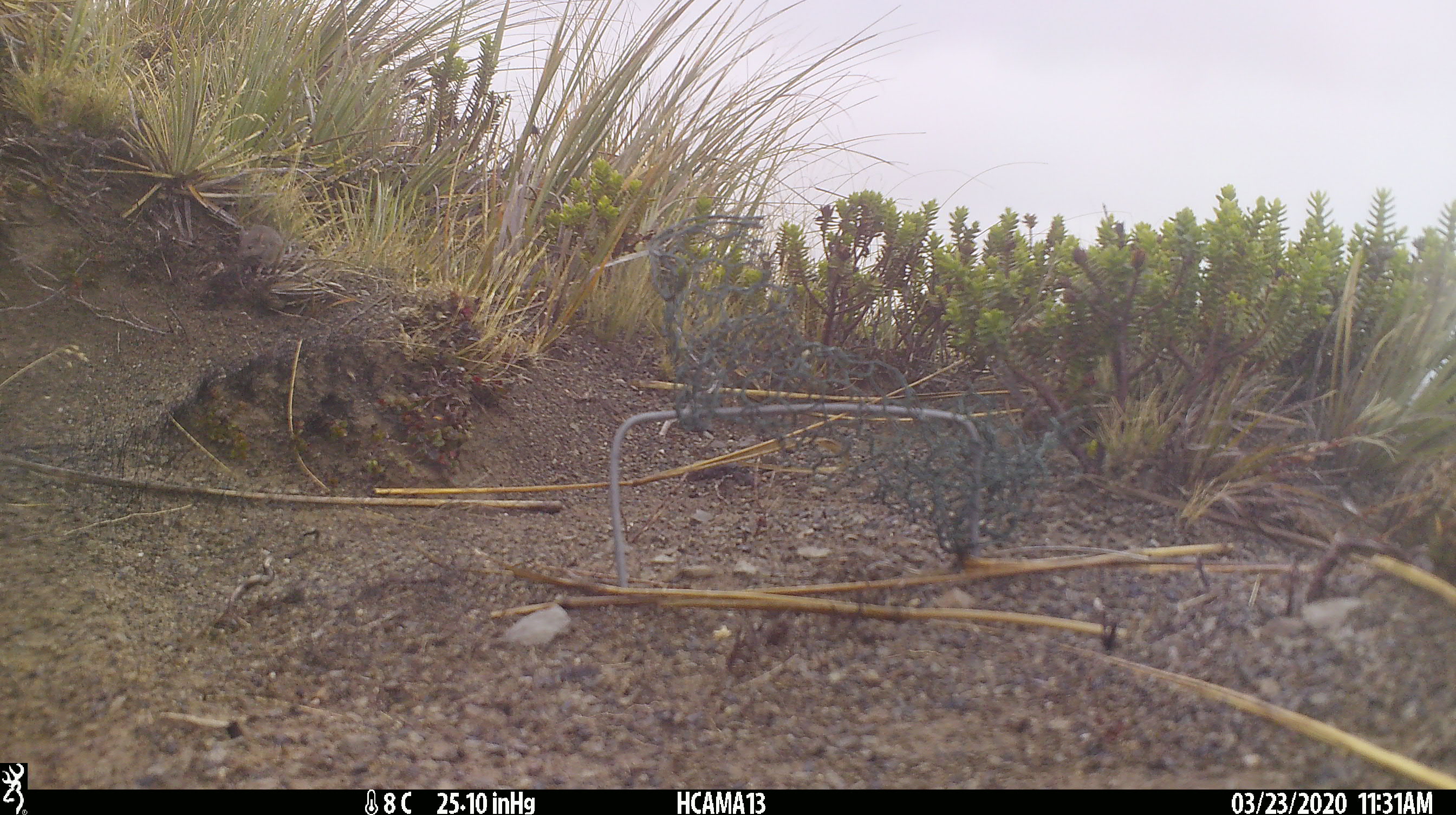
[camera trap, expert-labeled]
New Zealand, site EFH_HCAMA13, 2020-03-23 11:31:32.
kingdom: Animalia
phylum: Chordata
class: Mammalia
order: Rodentia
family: Muridae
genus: Mus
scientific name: Mus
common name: mouse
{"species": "mouse (Mus)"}